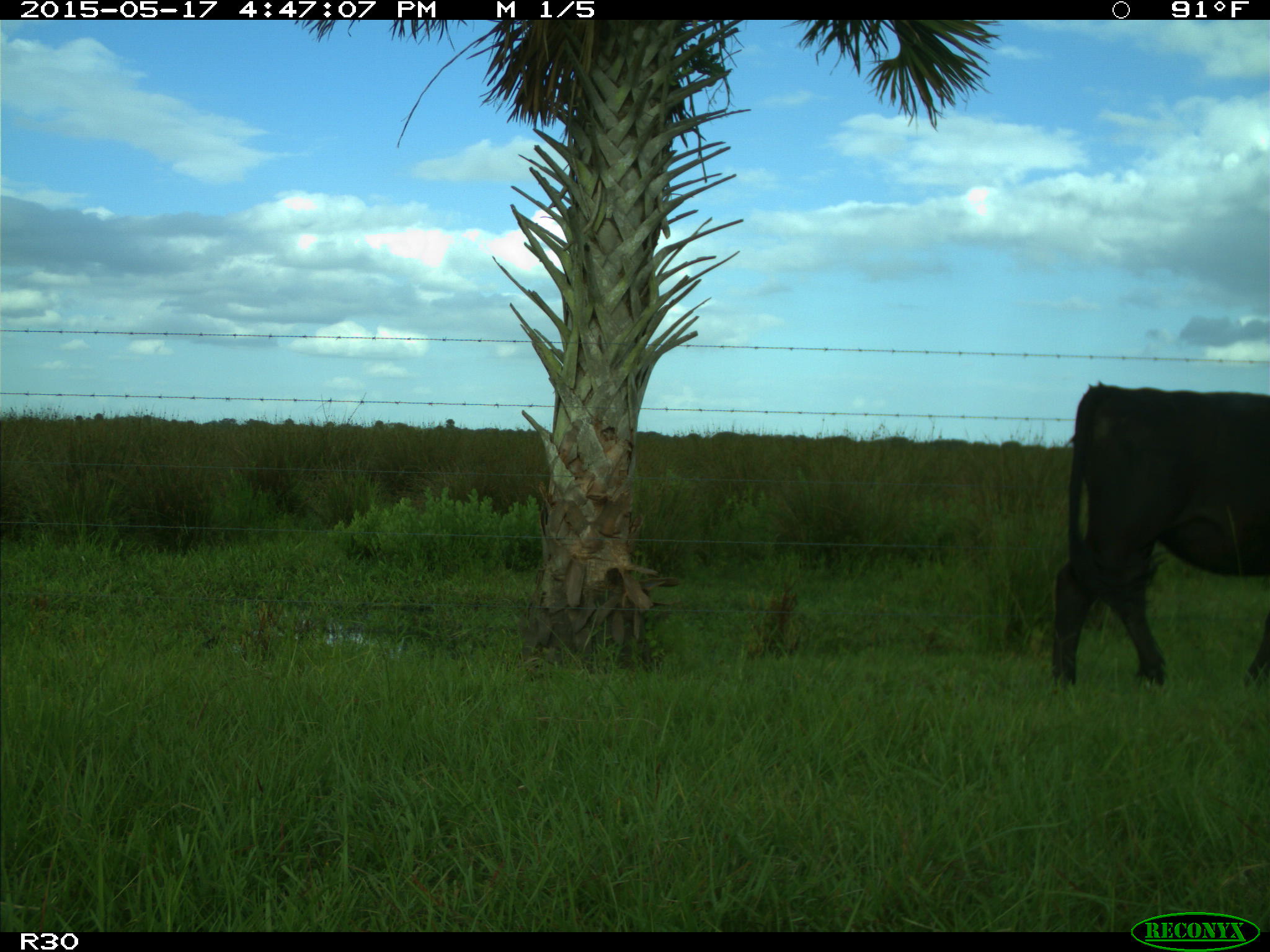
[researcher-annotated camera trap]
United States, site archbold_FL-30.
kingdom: Animalia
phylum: Chordata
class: Mammalia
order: Artiodactyla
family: Bovidae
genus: Bos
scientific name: Bos taurus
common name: domestic cow